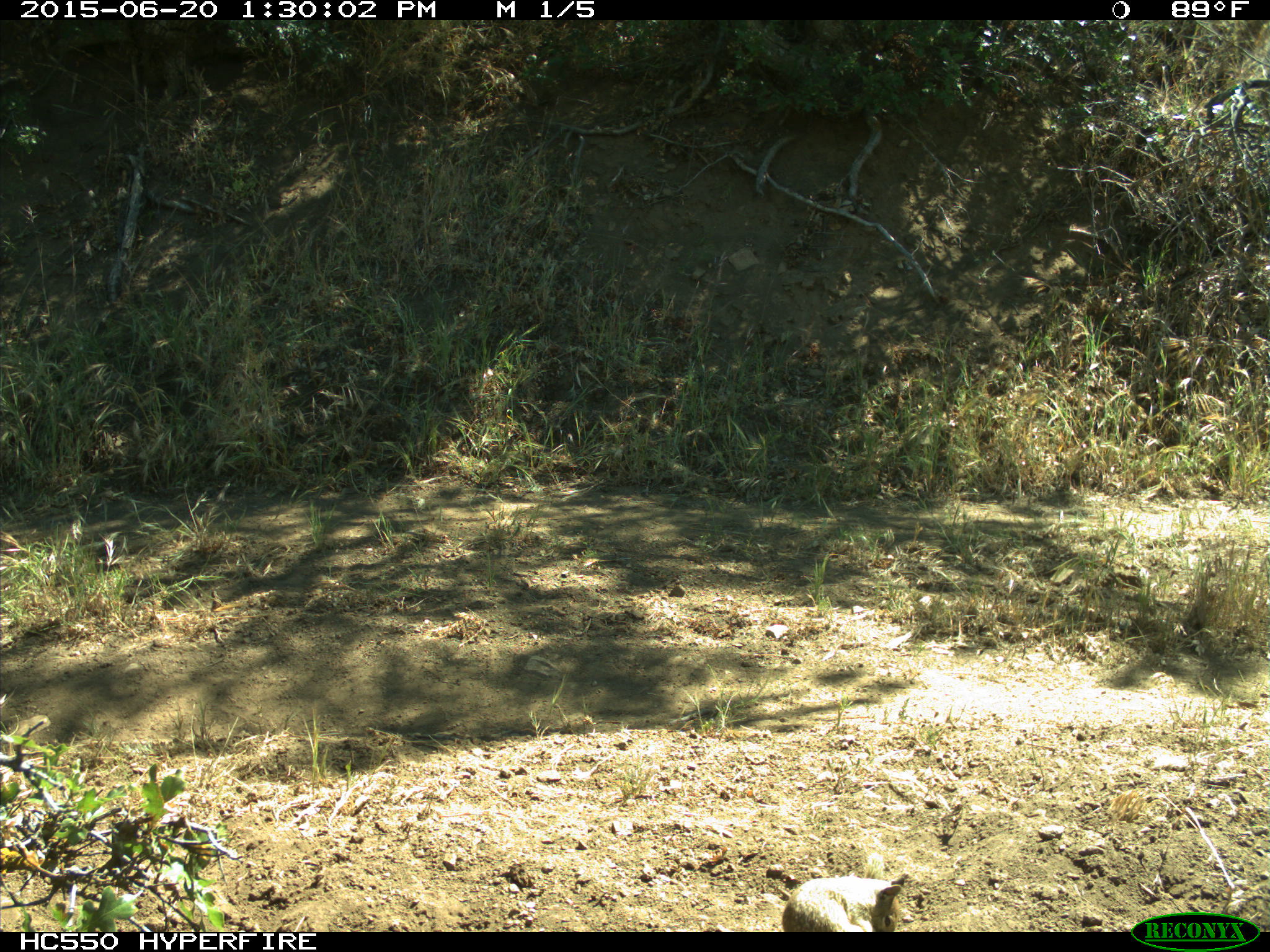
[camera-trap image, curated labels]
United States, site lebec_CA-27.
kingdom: Animalia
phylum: Chordata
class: Mammalia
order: Rodentia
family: Sciuridae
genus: Otospermophilus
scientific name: Otospermophilus beecheyi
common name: california ground squirrel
Otospermophilus beecheyi (california ground squirrel).